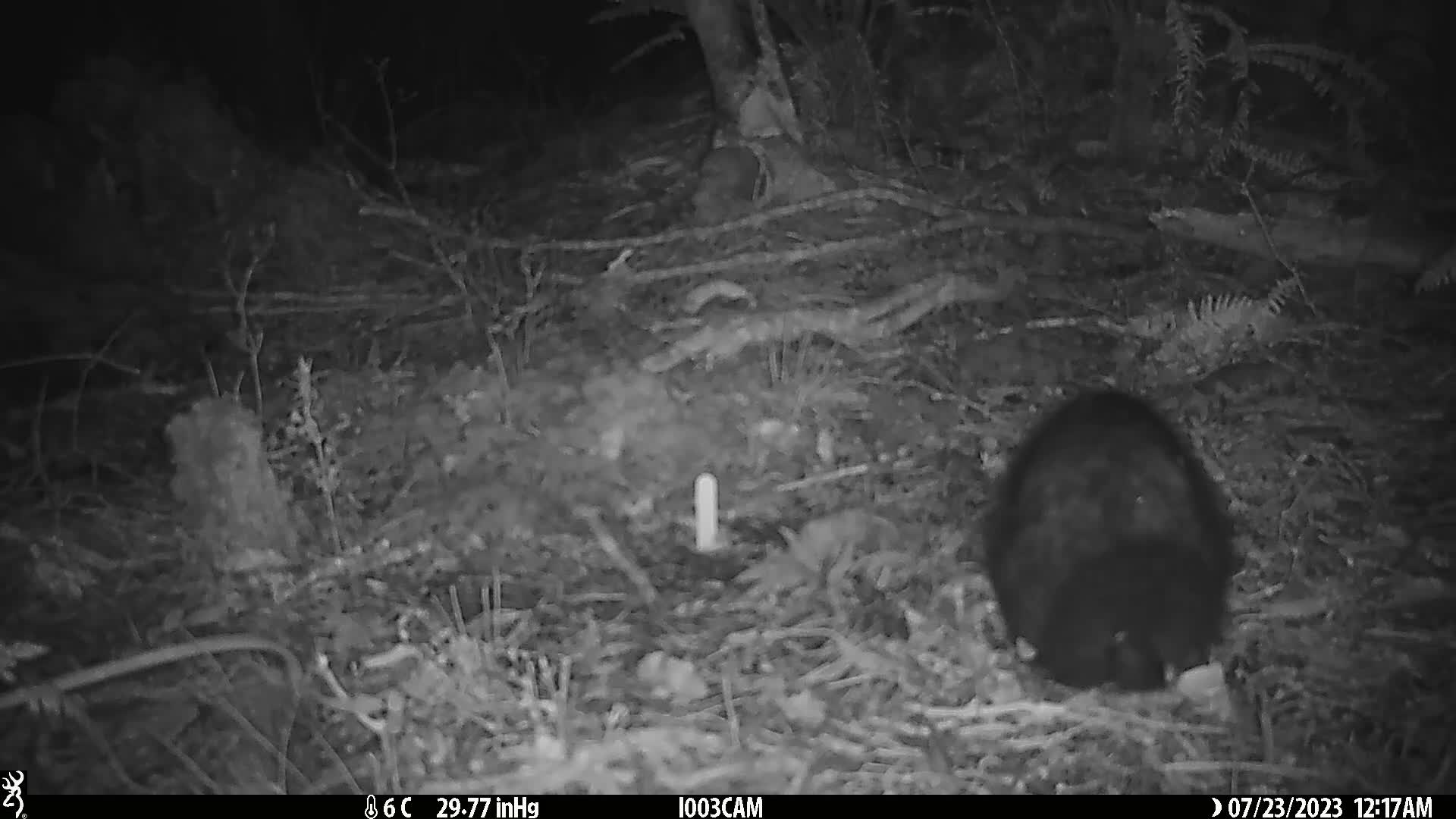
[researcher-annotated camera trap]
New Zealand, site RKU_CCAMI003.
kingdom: Animalia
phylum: Chordata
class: Mammalia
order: Diprotodontia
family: Phalangeridae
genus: Trichosurus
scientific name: Trichosurus vulpecula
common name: common brushtail possum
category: possum